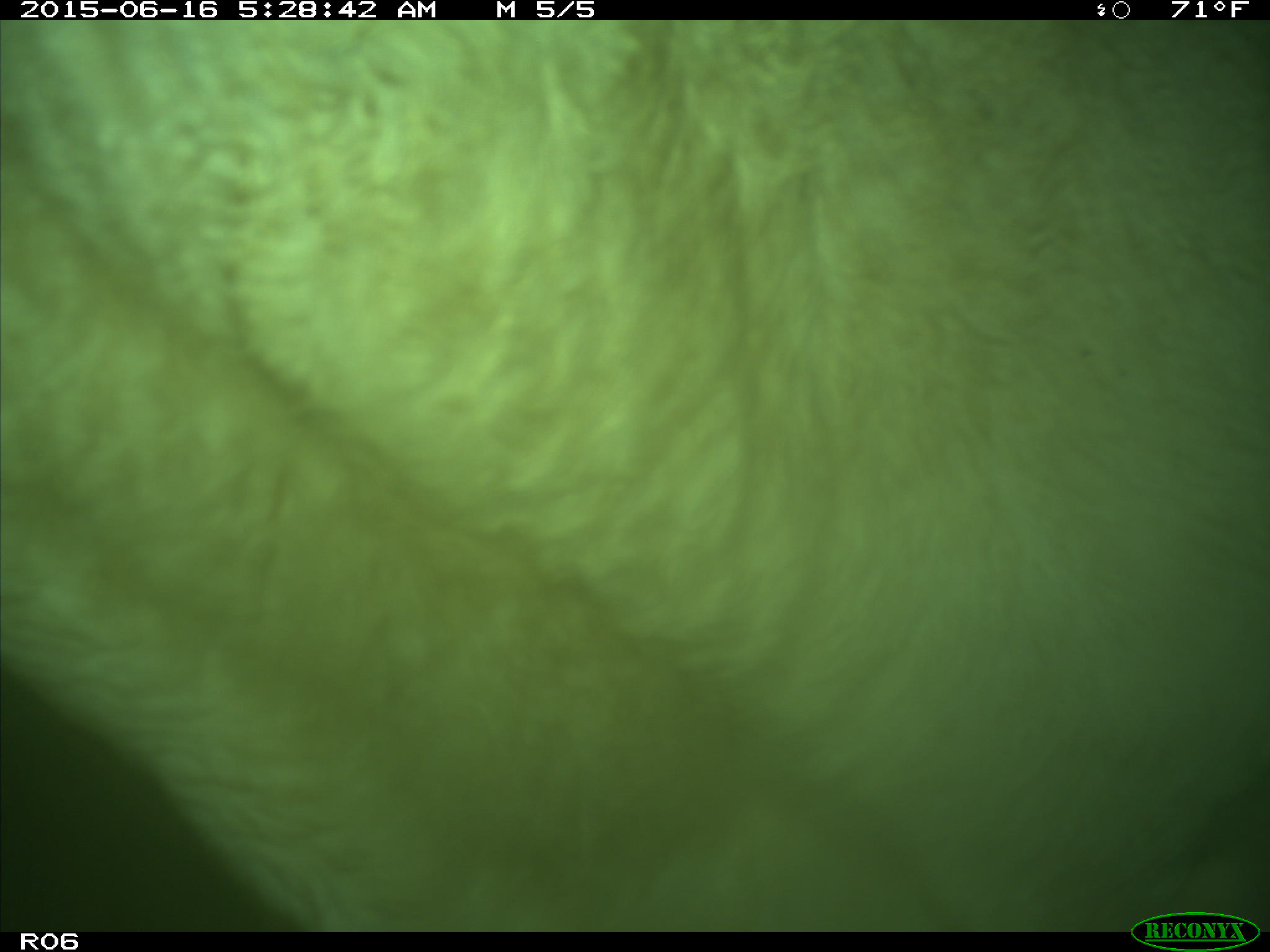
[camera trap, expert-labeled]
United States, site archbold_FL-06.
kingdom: Animalia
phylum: Chordata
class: Mammalia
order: Artiodactyla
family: Bovidae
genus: Bos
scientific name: Bos taurus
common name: domestic cow